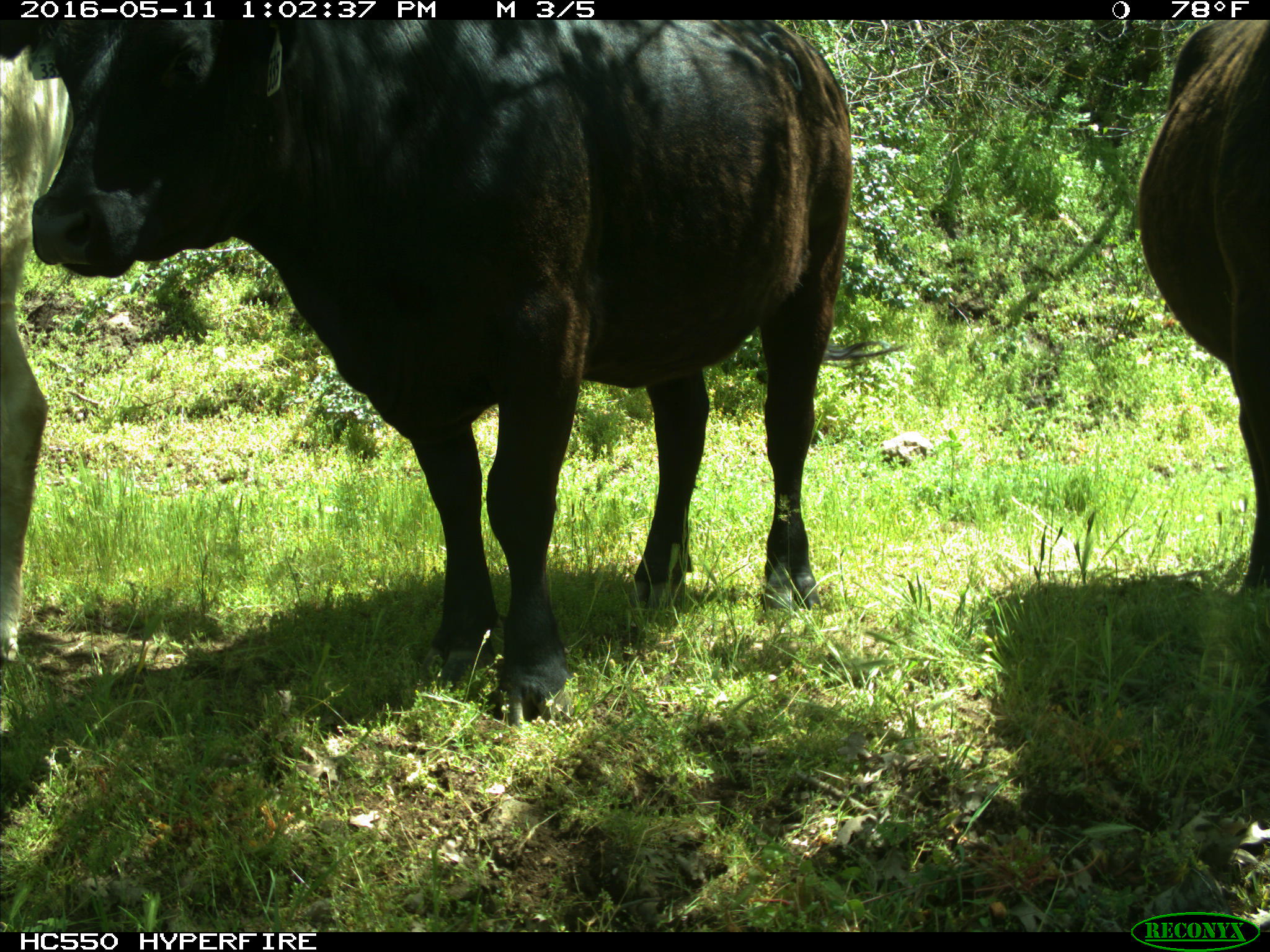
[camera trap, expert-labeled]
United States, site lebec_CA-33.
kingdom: Animalia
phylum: Chordata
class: Mammalia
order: Artiodactyla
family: Bovidae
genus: Bos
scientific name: Bos taurus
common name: domestic cow